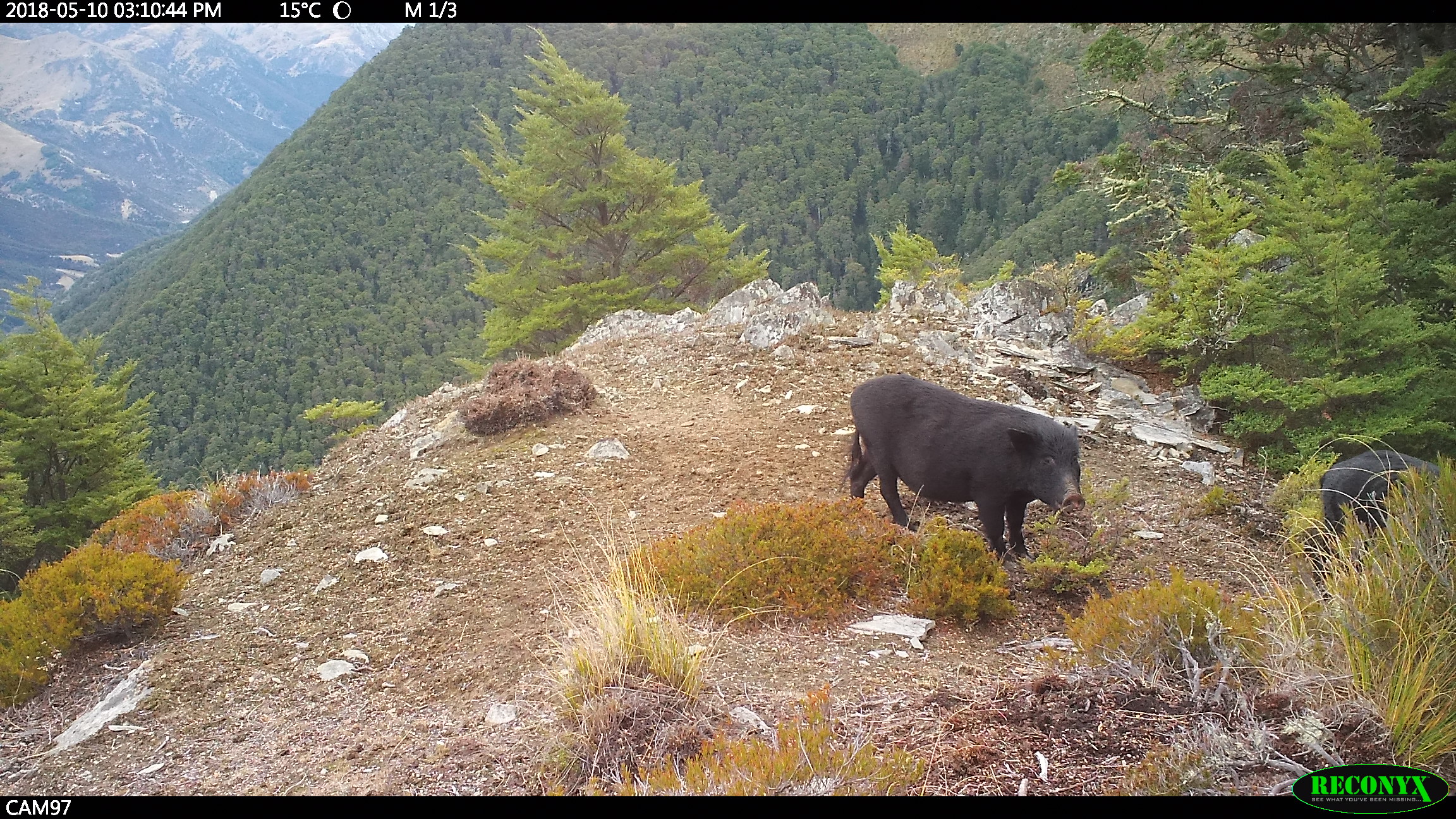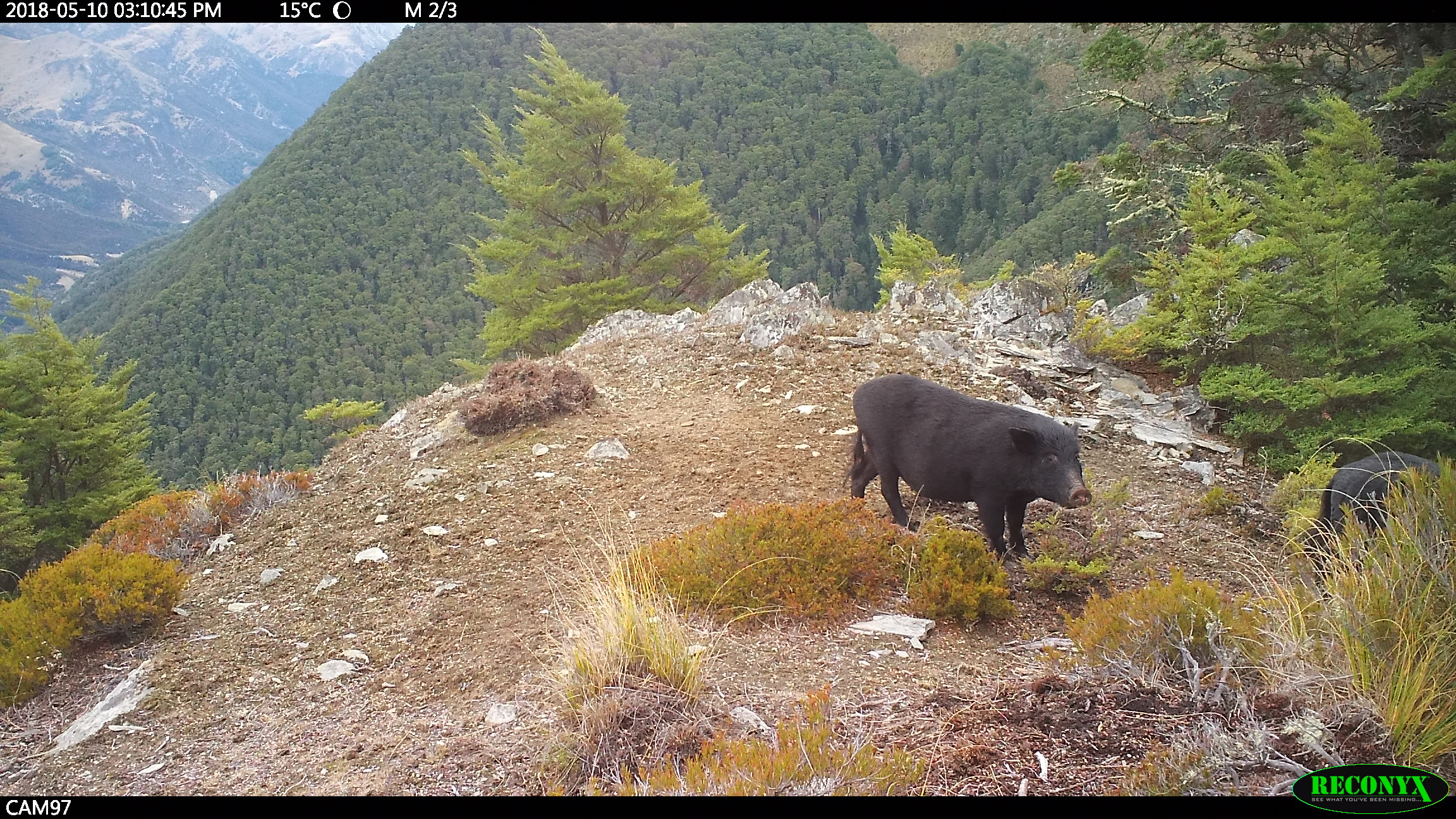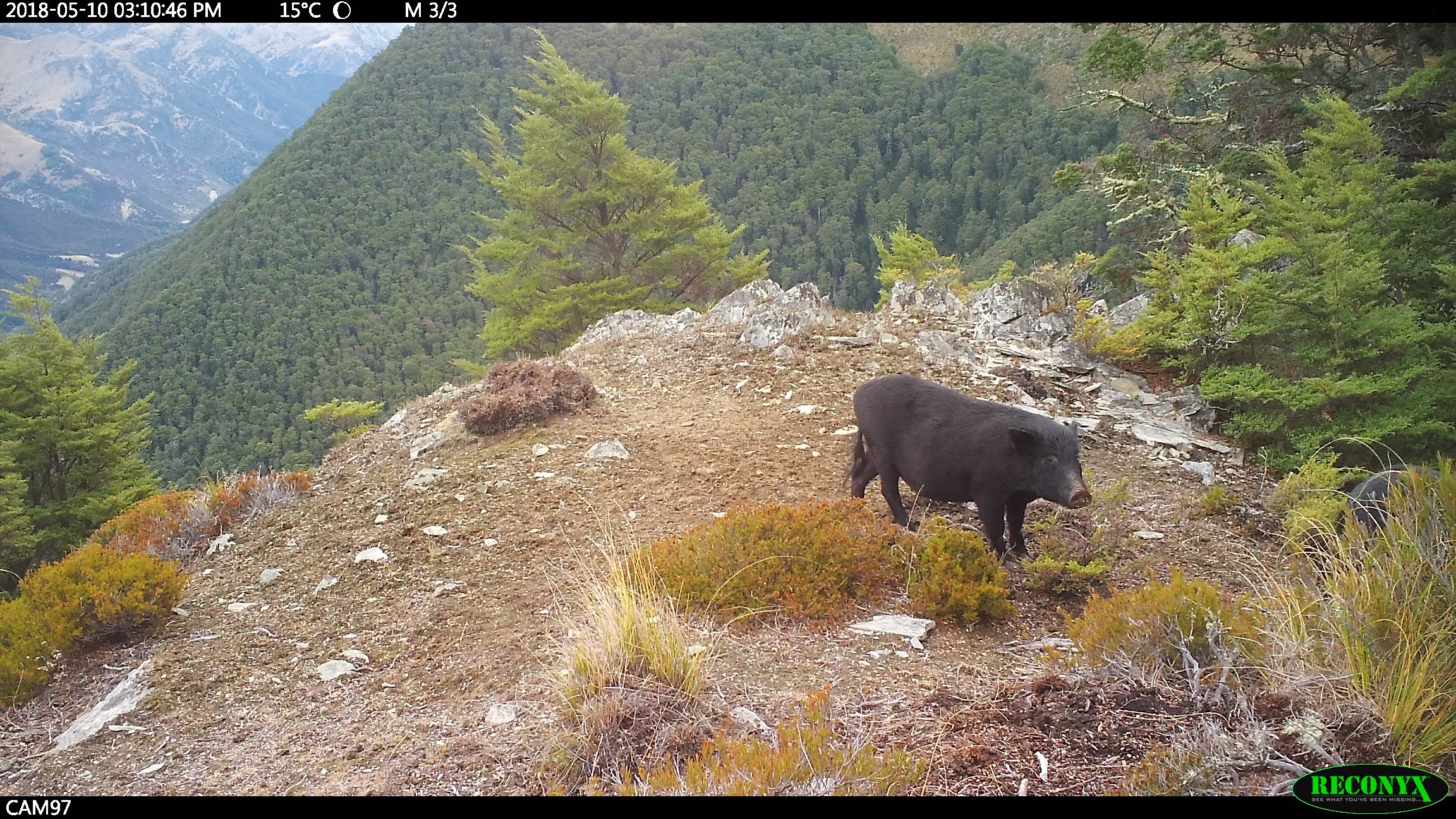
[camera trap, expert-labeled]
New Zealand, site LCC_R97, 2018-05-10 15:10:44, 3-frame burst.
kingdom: Animalia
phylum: Chordata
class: Mammalia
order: Artiodactyla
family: Suidae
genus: Sus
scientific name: Sus scrofa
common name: pig